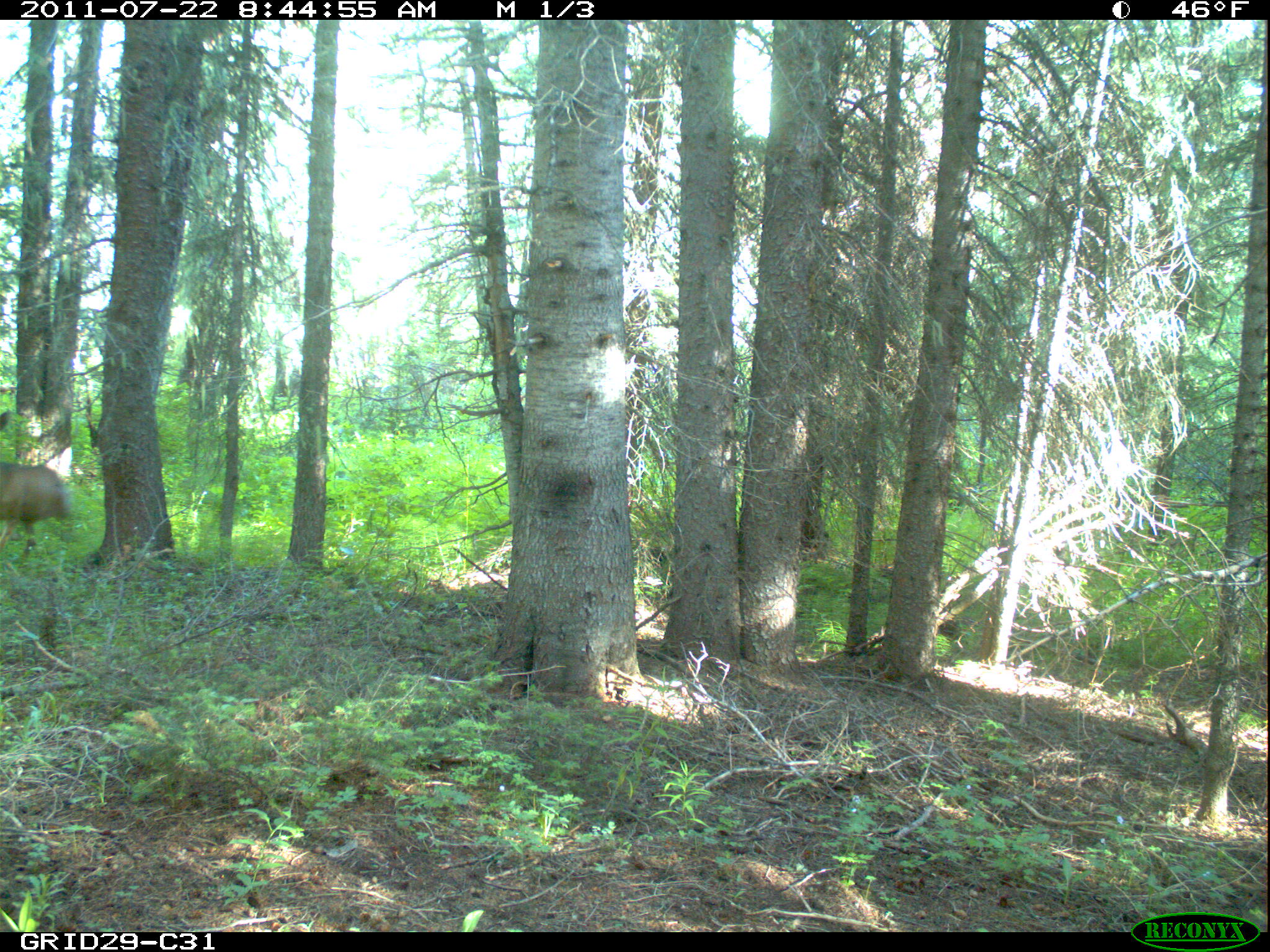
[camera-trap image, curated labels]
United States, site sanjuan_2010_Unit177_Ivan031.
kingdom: Animalia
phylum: Chordata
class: Mammalia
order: Artiodactyla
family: Cervidae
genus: Odocoileus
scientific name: Odocoileus hemionus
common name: mule deer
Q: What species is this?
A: Odocoileus hemionus (mule deer).